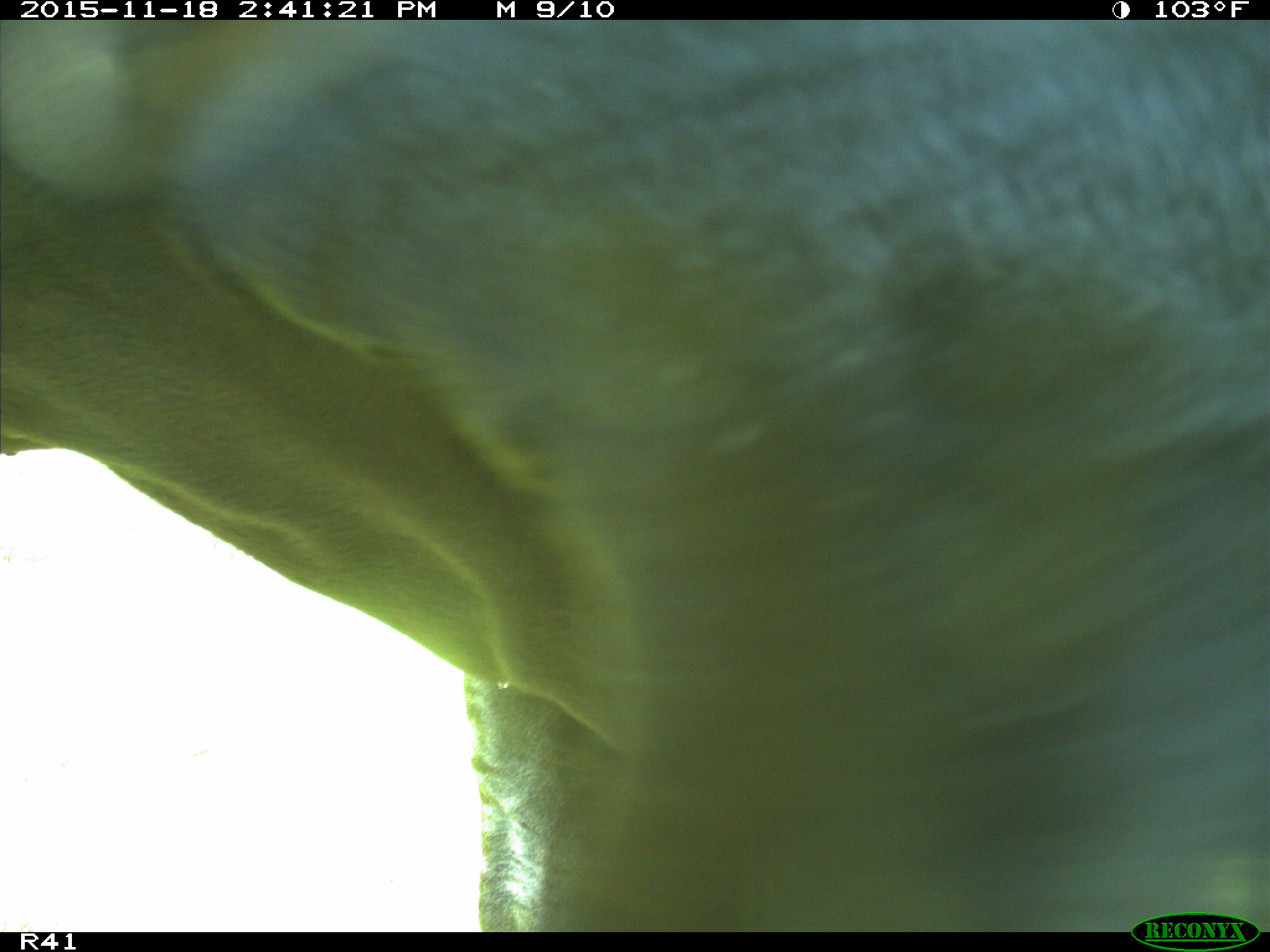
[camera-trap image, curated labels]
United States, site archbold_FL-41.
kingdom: Animalia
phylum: Chordata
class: Mammalia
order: Artiodactyla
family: Bovidae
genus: Bos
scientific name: Bos taurus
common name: domestic cow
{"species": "Bos taurus (domestic cow)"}